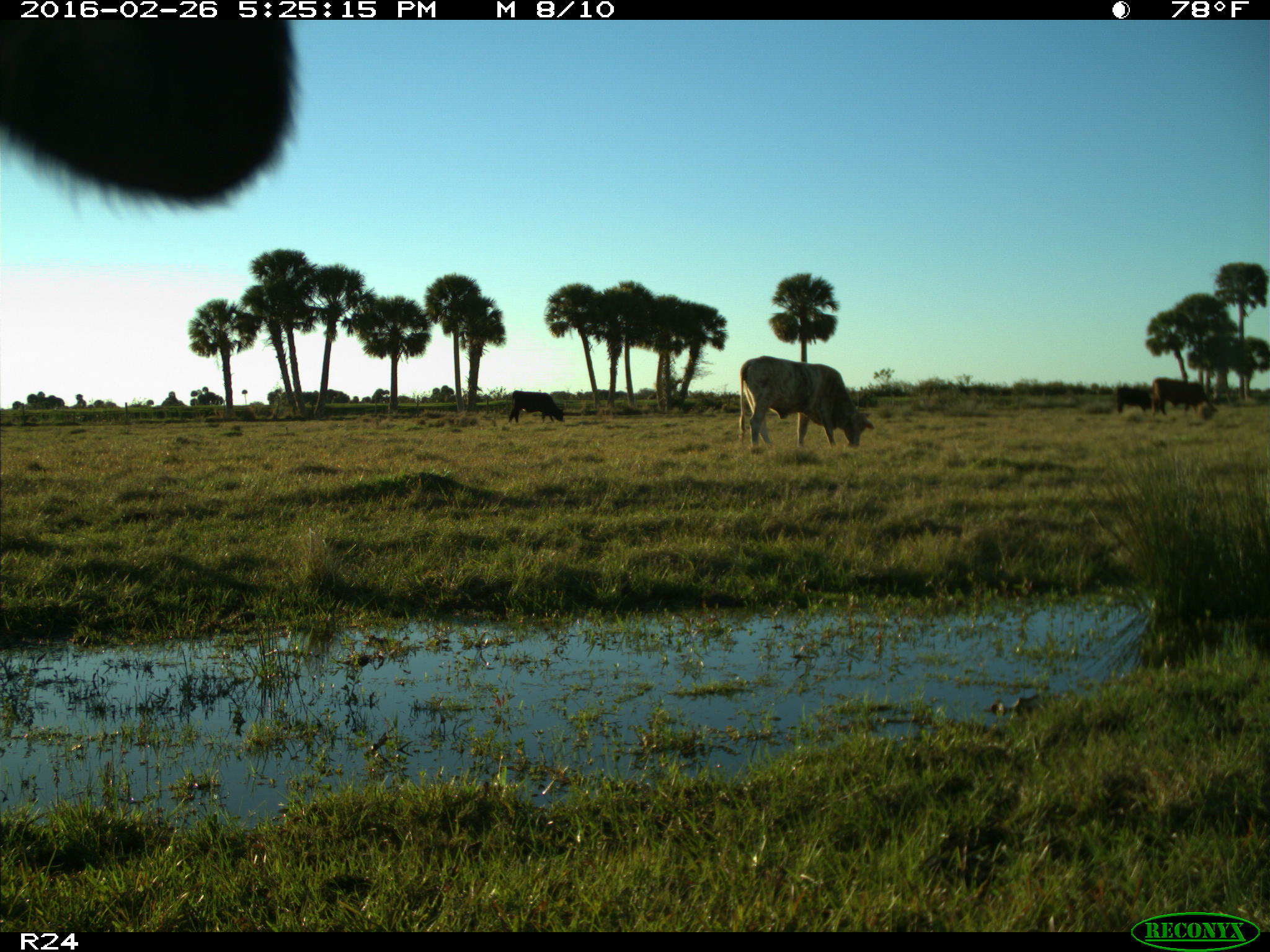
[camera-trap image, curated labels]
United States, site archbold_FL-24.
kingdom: Animalia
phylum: Chordata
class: Mammalia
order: Artiodactyla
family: Bovidae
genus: Bos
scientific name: Bos taurus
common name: domestic cow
Bos taurus (domestic cow).